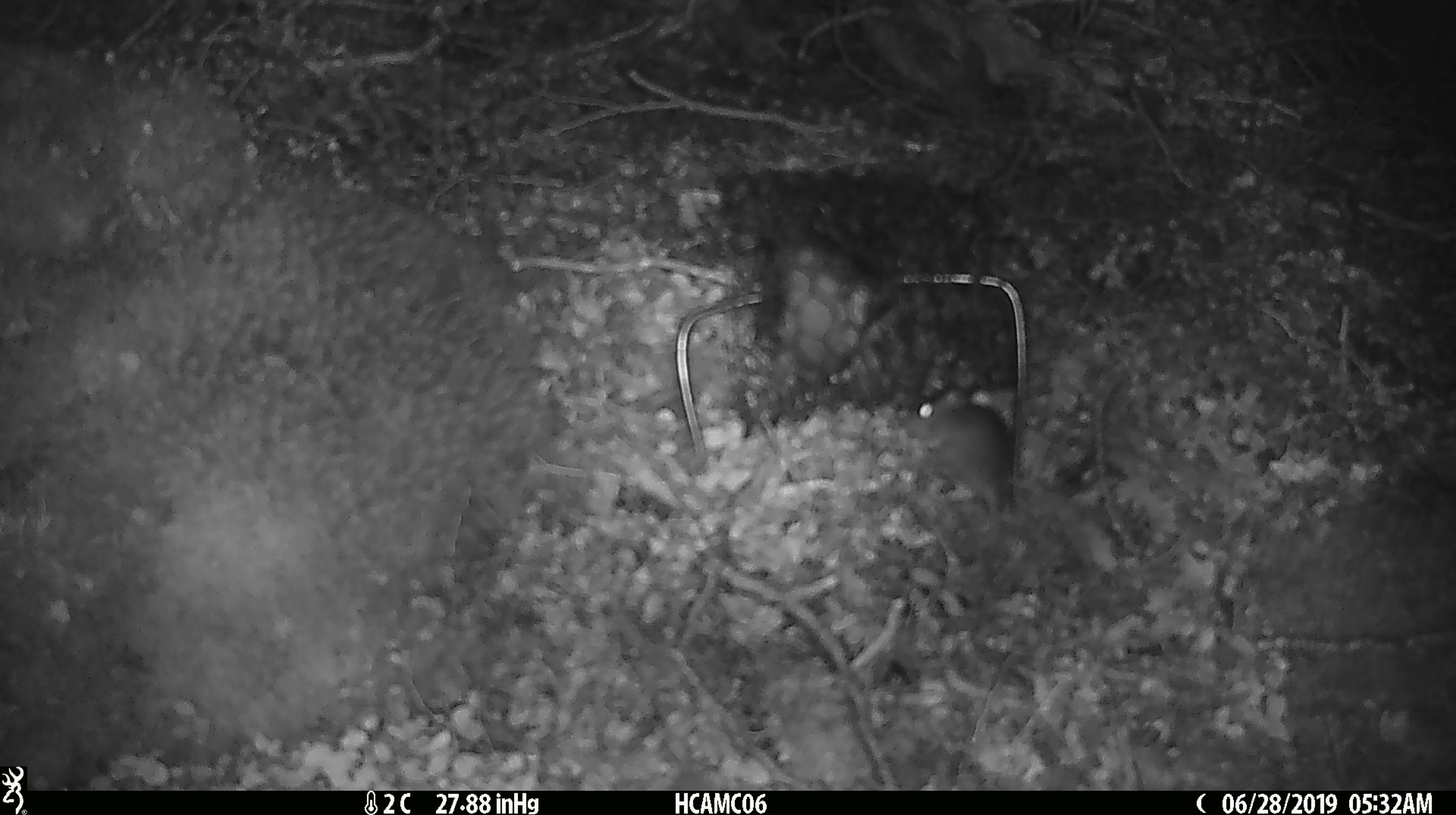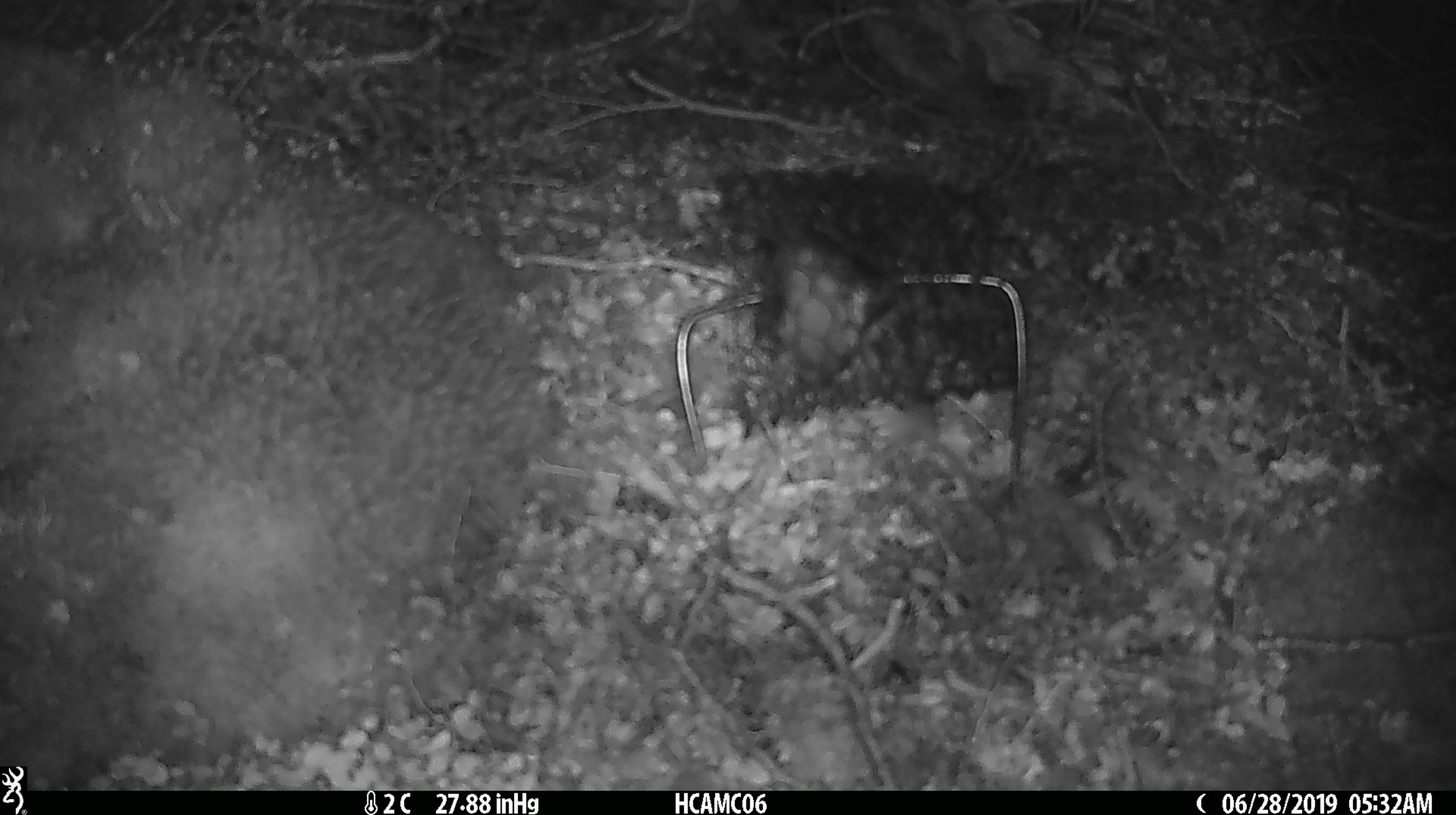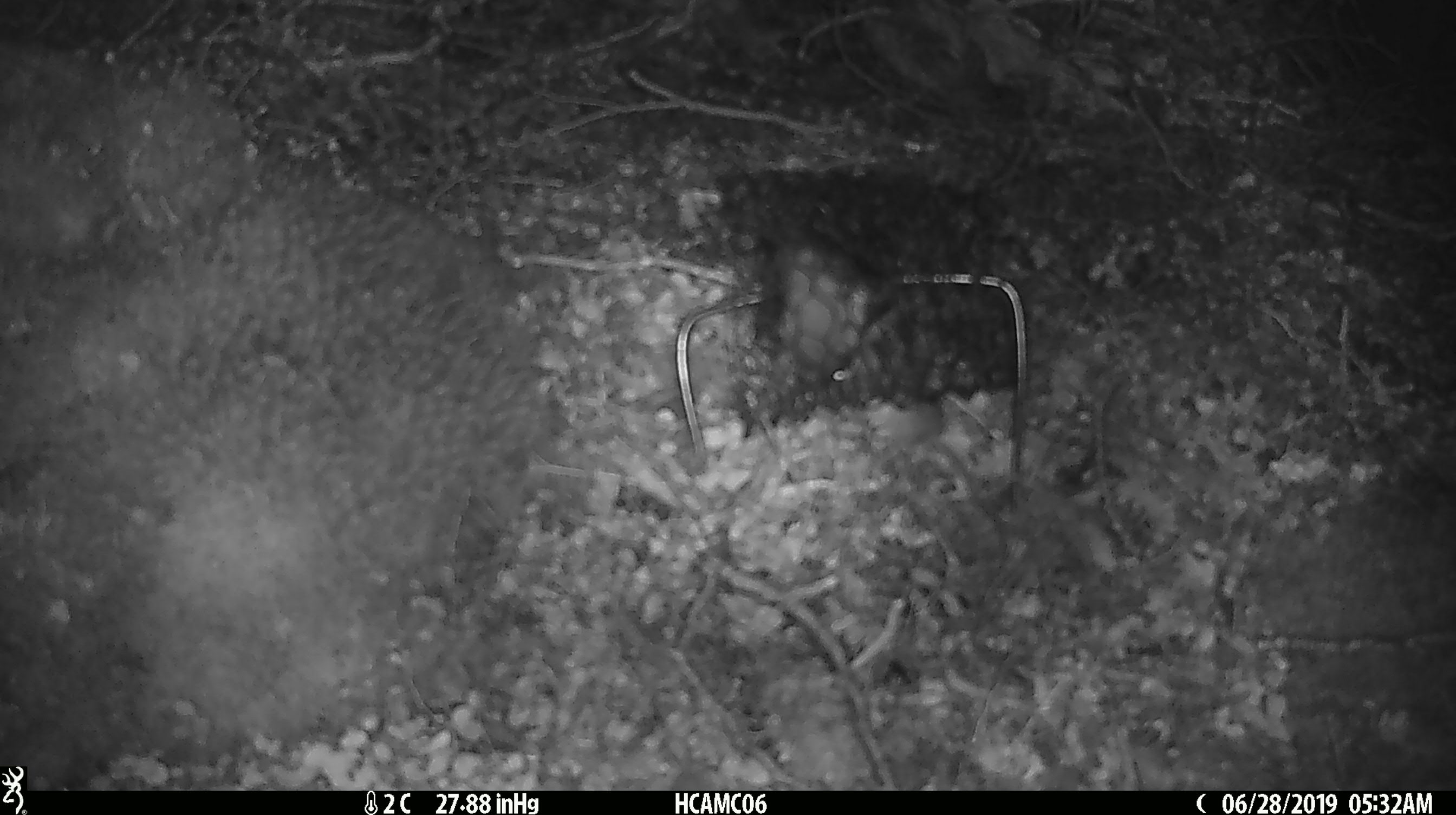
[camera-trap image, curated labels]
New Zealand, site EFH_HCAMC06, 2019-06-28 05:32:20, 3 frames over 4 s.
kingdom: Animalia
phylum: Chordata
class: Mammalia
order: Rodentia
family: Muridae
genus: Mus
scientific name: Mus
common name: mouse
Mouse (Mus).